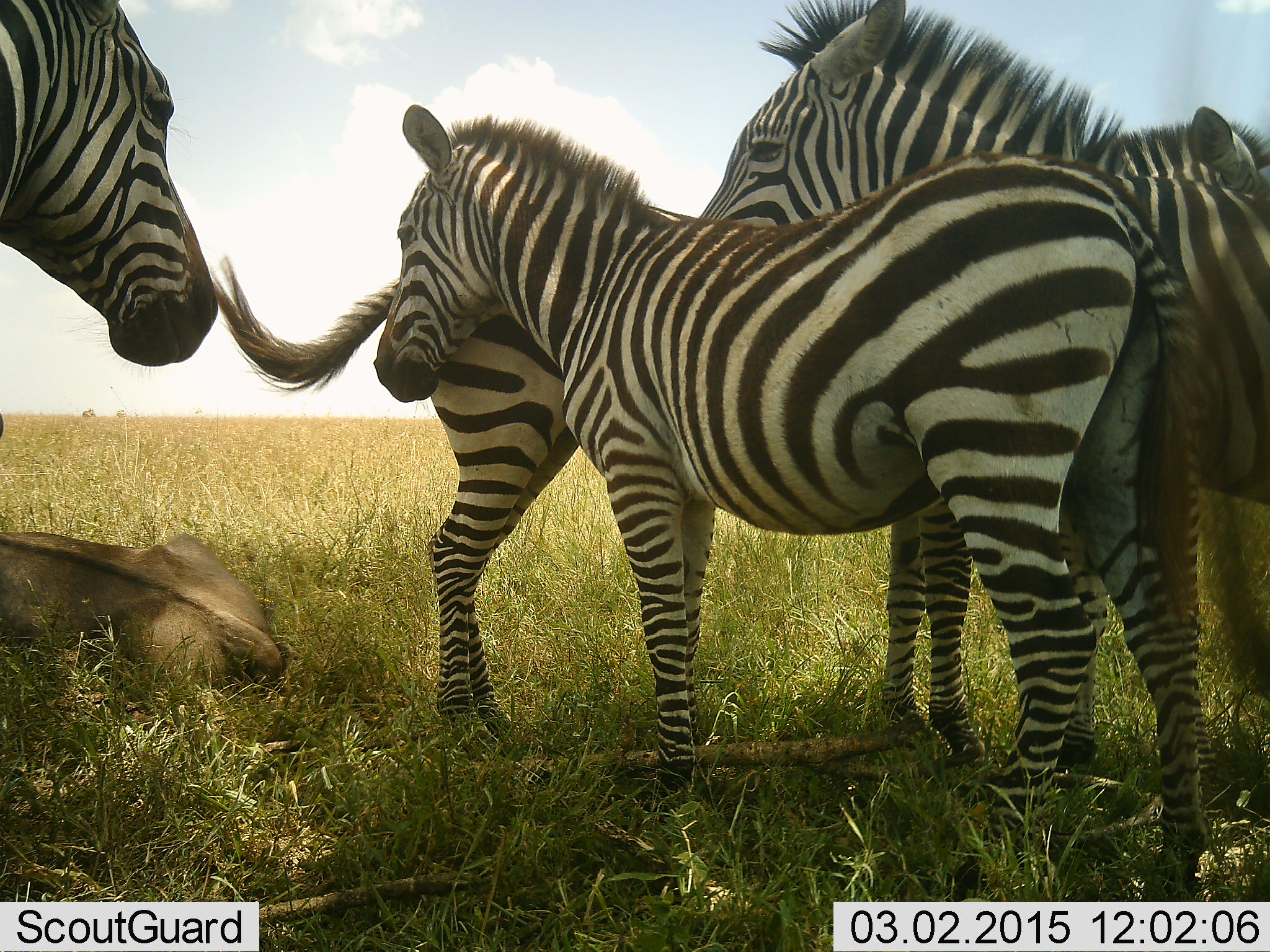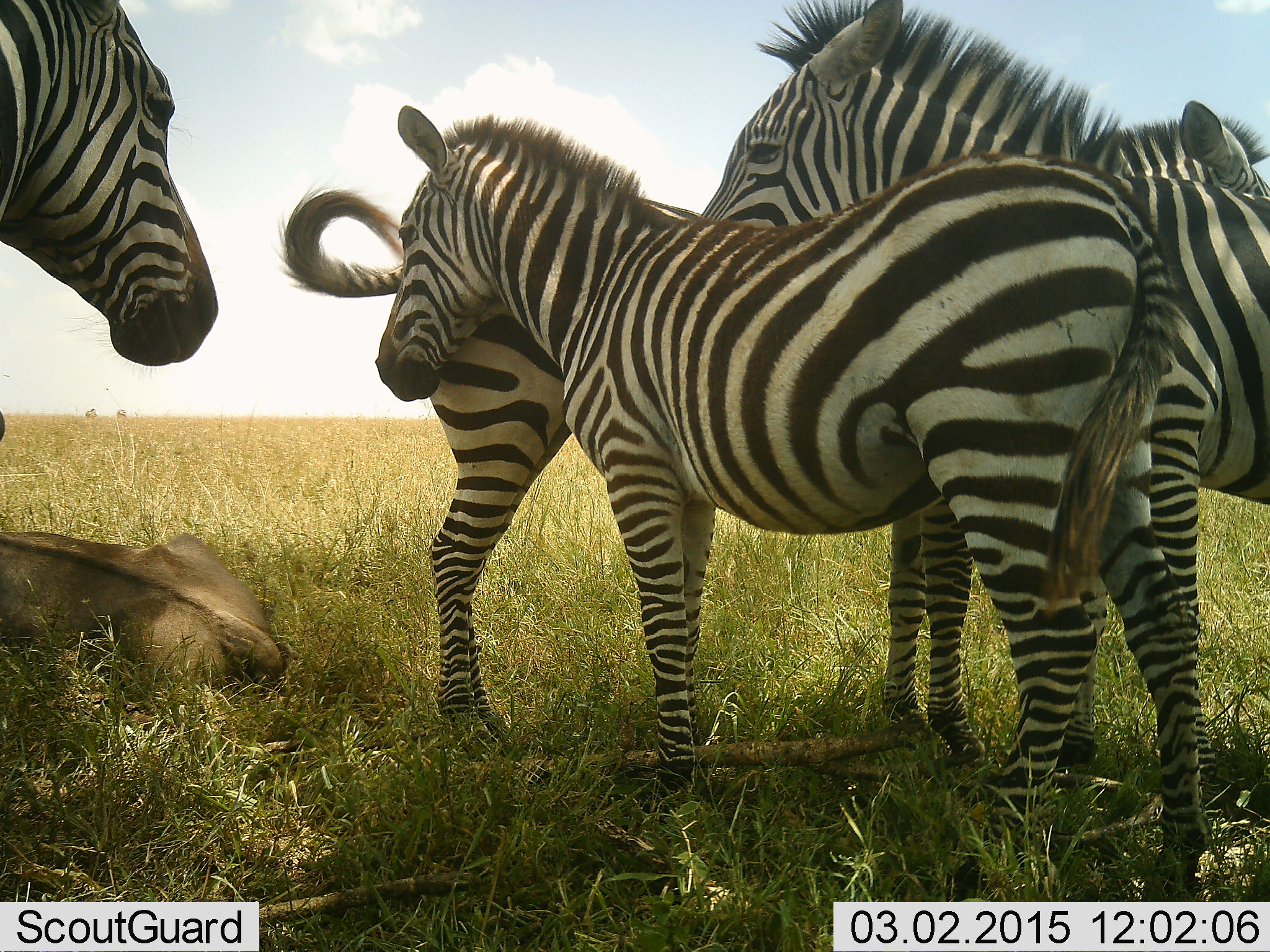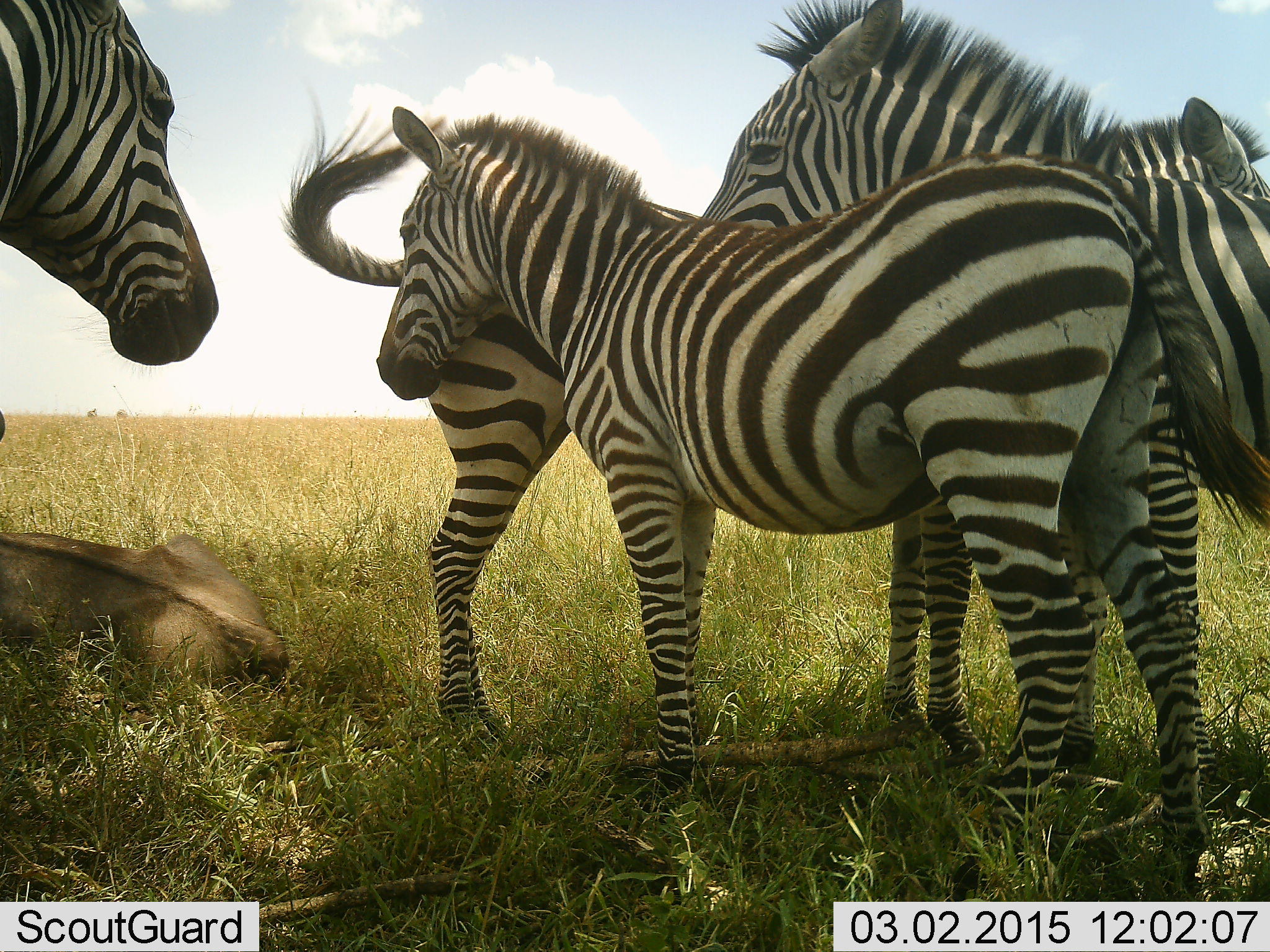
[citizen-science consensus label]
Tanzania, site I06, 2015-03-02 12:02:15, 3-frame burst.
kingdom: Animalia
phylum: Chordata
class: Mammalia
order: Artiodactyla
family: Bovidae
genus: Connochaetes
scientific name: Connochaetes taurinus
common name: blue wildebeest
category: wildebeest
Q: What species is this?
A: Wildebeest (blue wildebeest) (Connochaetes taurinus).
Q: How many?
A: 1.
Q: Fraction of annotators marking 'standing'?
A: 0%.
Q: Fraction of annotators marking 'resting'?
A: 100%.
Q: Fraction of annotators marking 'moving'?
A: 20%.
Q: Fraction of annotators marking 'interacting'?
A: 0%.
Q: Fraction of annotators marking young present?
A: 30%.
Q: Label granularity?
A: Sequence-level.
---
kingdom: Animalia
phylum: Chordata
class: Mammalia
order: Perissodactyla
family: Equidae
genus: Equus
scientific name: Equus quagga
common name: plains zebra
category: zebra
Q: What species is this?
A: Zebra (plains zebra) (Equus quagga).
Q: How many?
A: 4.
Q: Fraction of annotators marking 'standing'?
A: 92%.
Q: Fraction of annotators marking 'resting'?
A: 8%.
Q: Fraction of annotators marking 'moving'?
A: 0%.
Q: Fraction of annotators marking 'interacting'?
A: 33%.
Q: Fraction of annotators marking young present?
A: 42%.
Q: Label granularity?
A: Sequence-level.